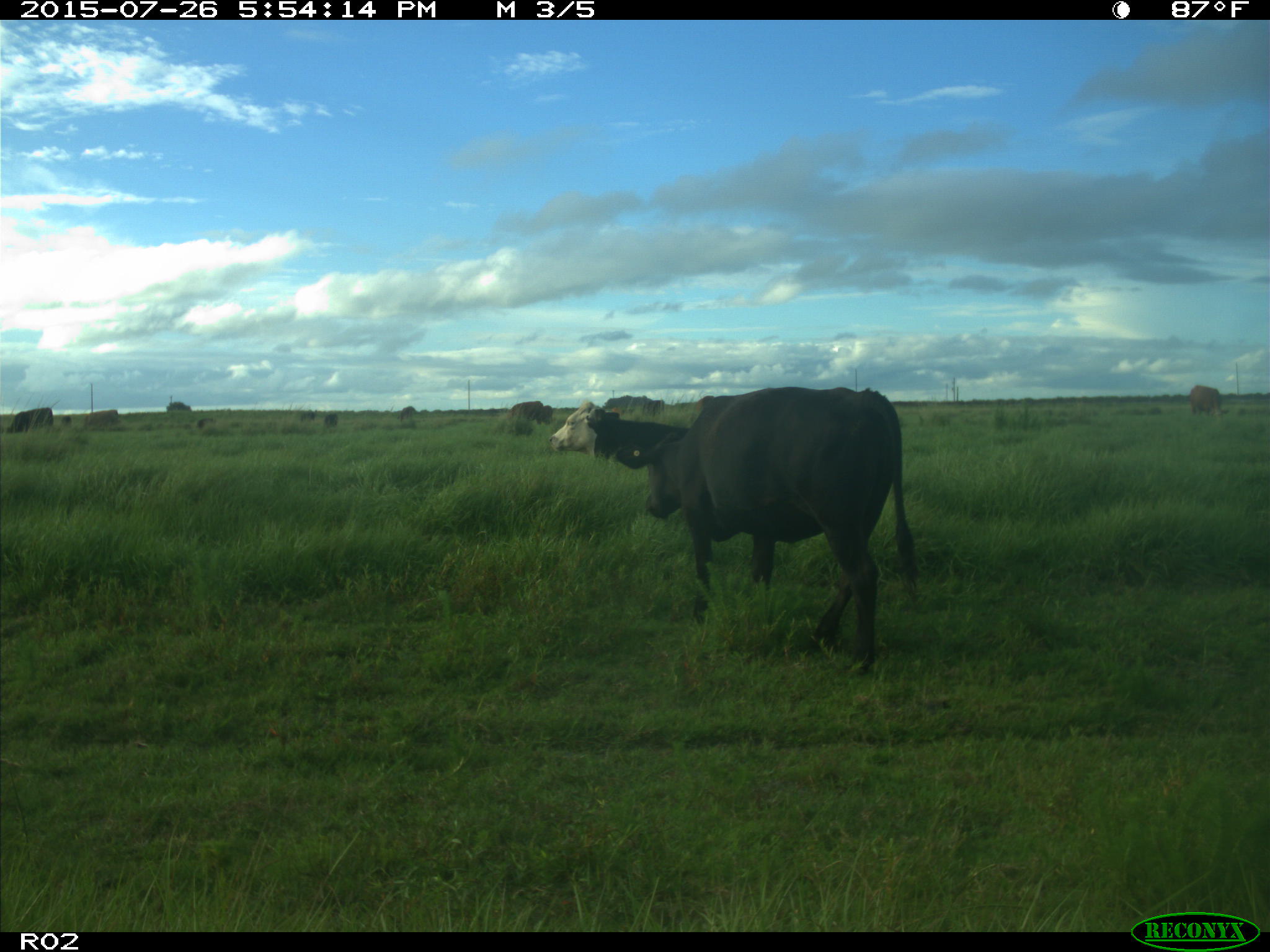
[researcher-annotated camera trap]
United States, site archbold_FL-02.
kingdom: Animalia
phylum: Chordata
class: Mammalia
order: Artiodactyla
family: Bovidae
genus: Bos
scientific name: Bos taurus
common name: domestic cow